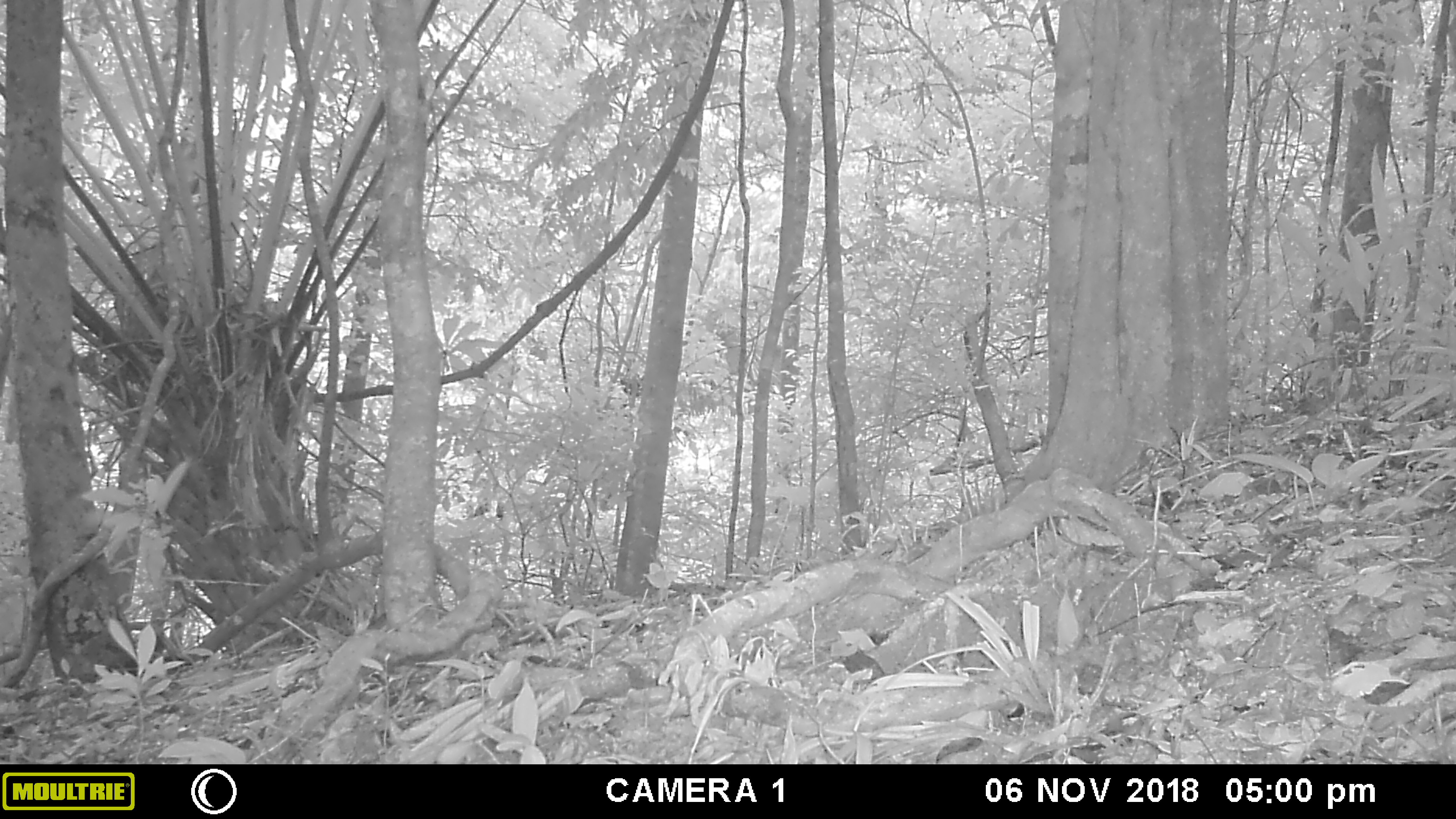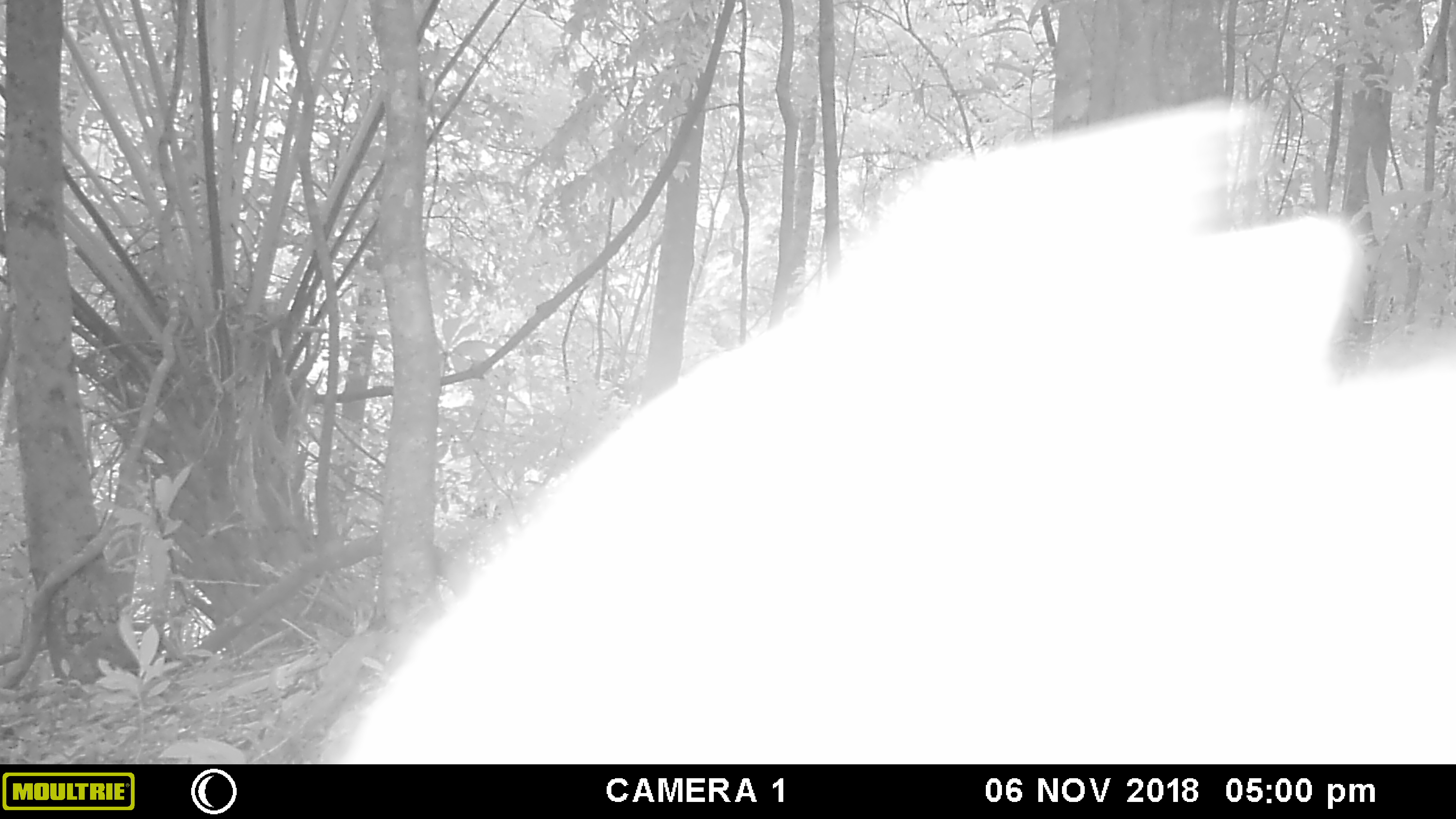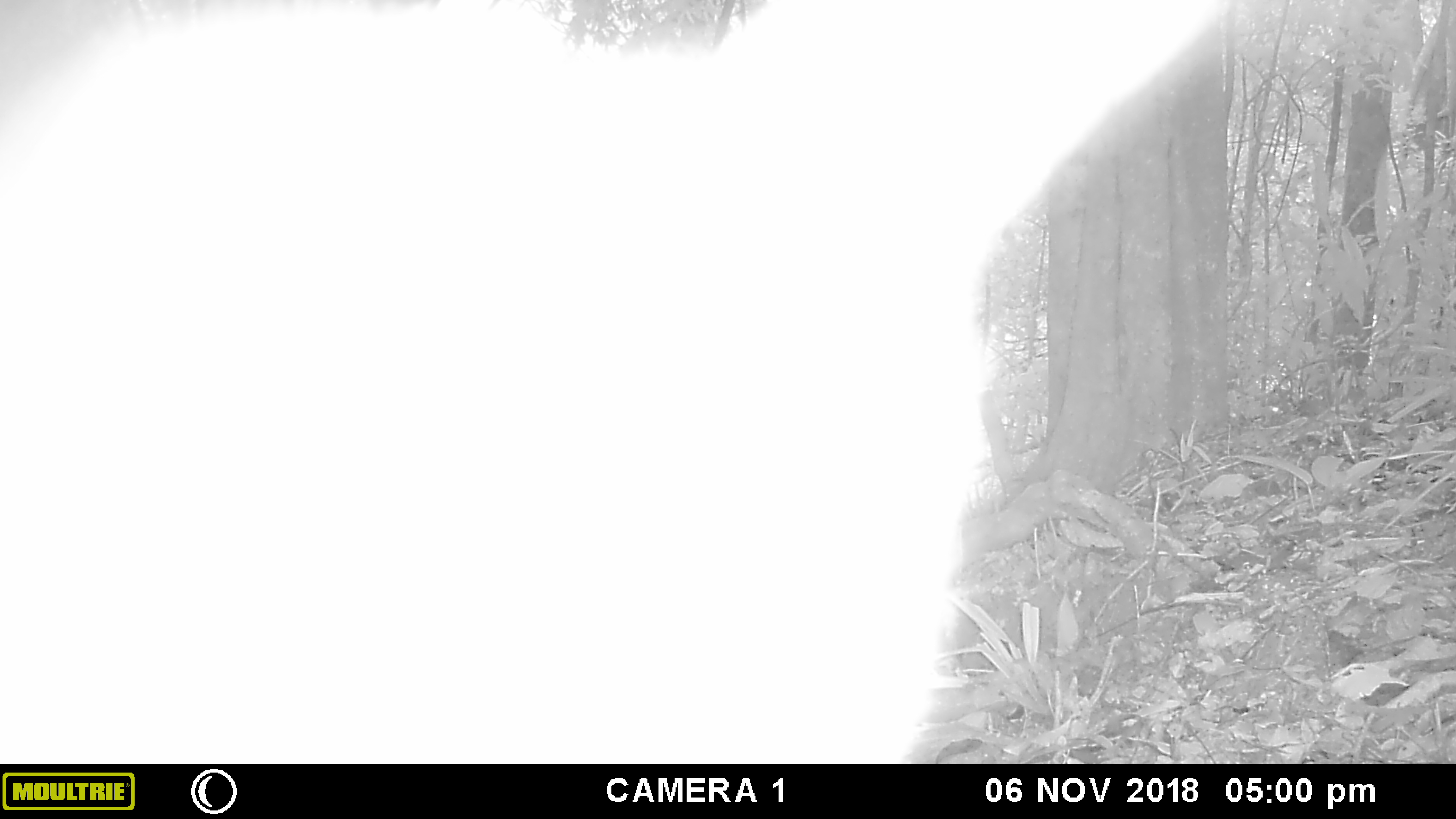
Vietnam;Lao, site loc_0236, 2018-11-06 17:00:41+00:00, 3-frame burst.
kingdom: Animalia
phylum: Chordata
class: Mammalia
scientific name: Mammalia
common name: mammal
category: unidentified small mammal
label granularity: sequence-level